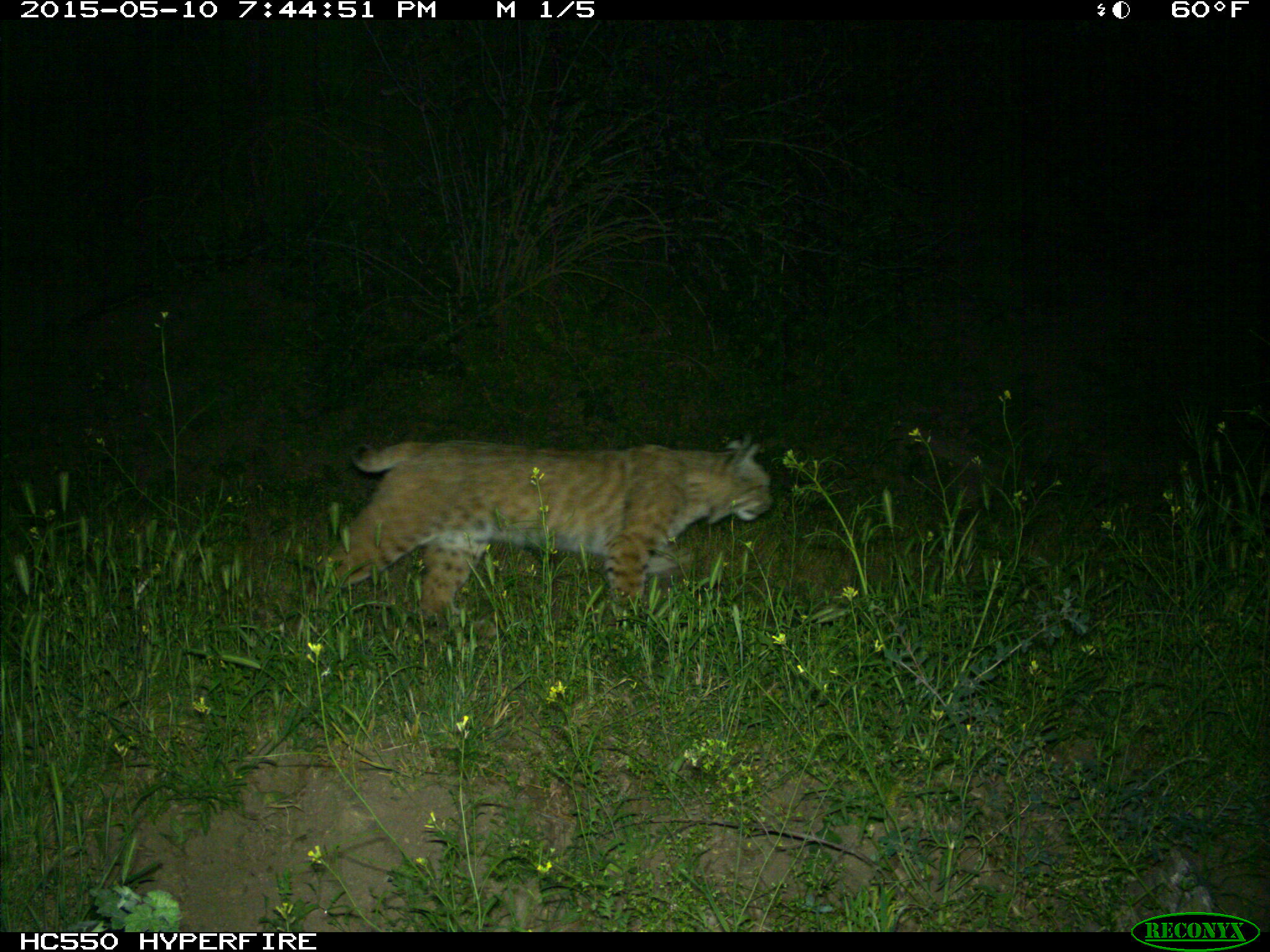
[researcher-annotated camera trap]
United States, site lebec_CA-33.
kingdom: Animalia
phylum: Chordata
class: Mammalia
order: Carnivora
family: Felidae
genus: Lynx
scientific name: Lynx rufus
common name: bobcat